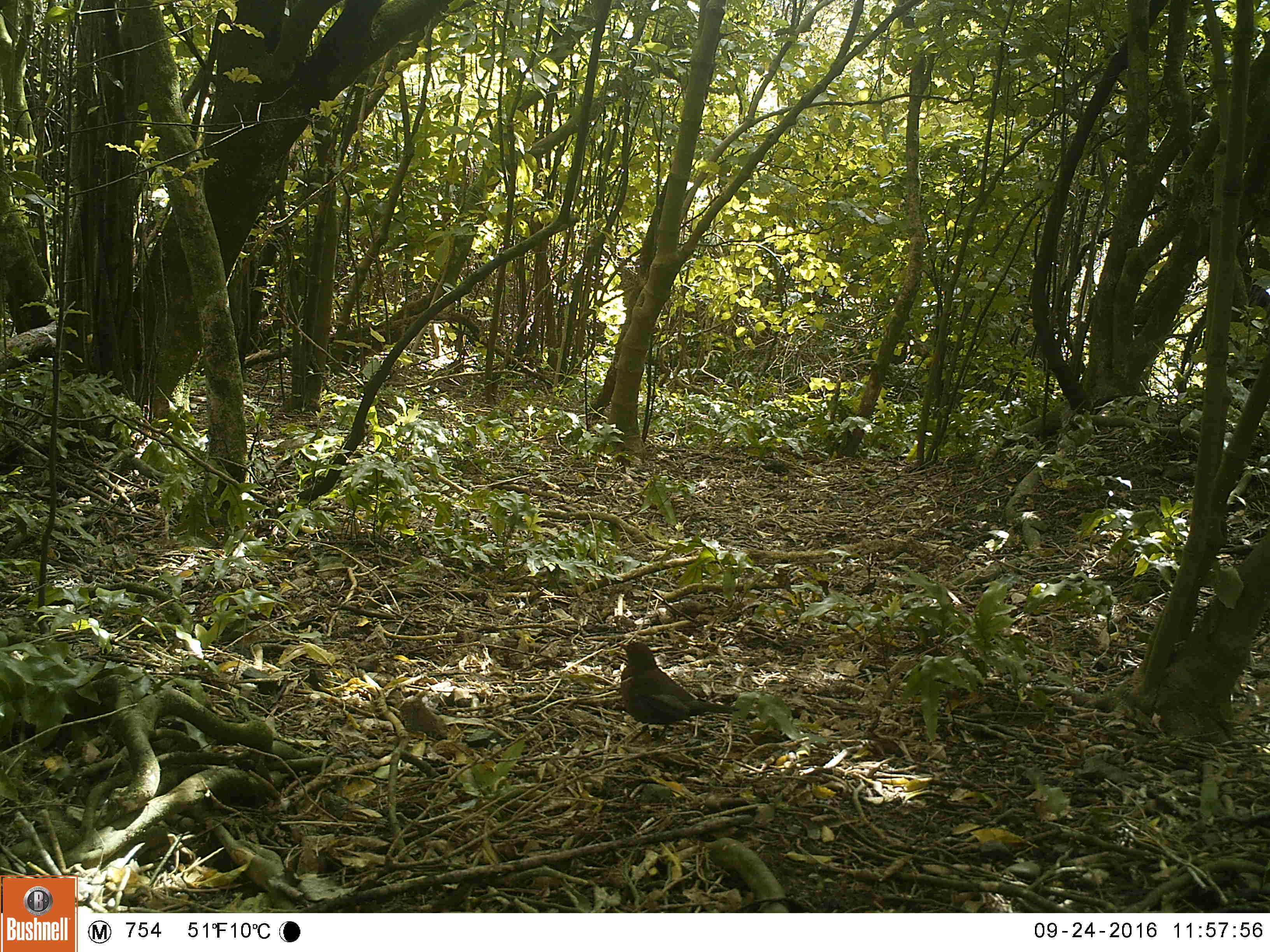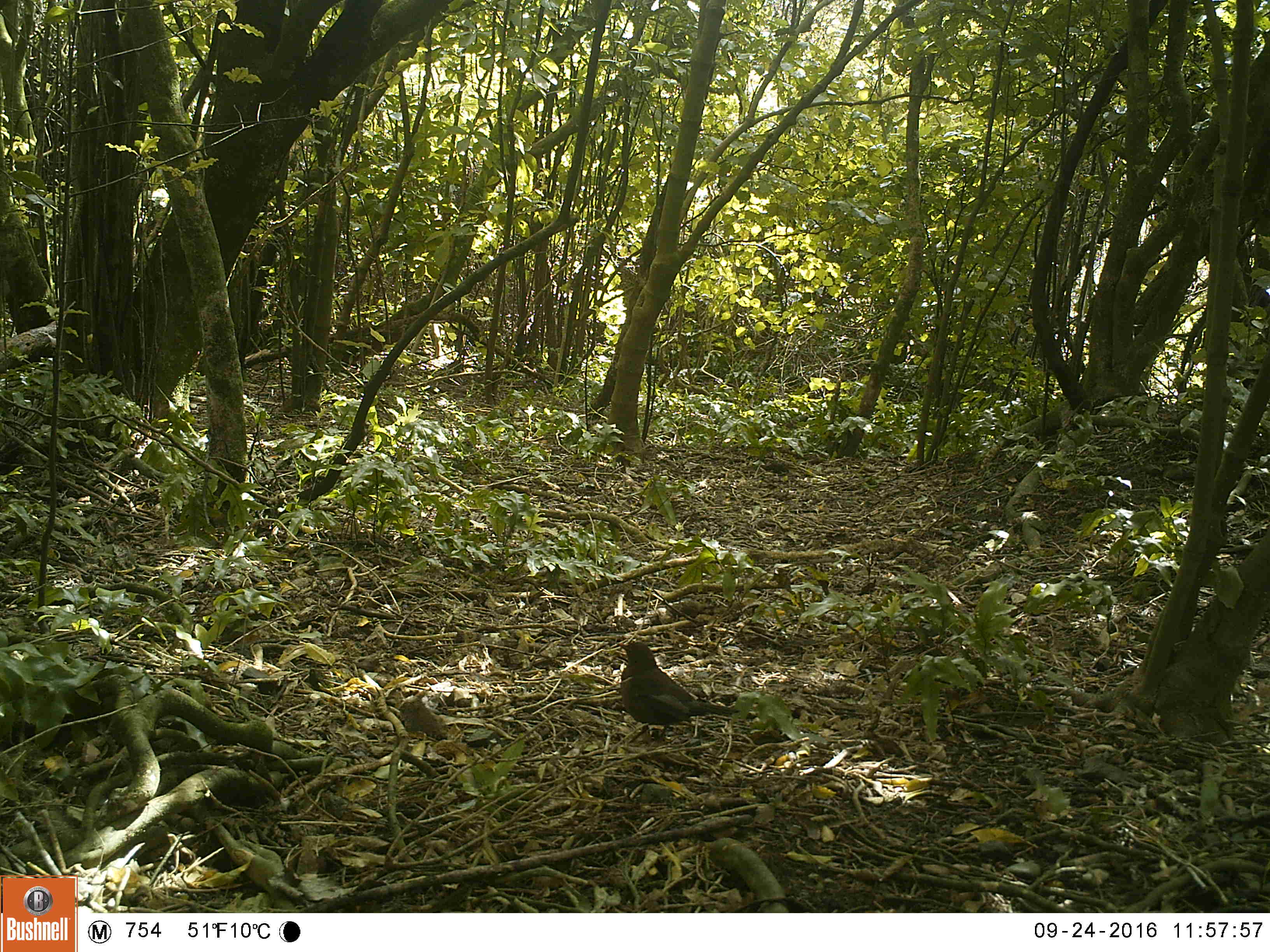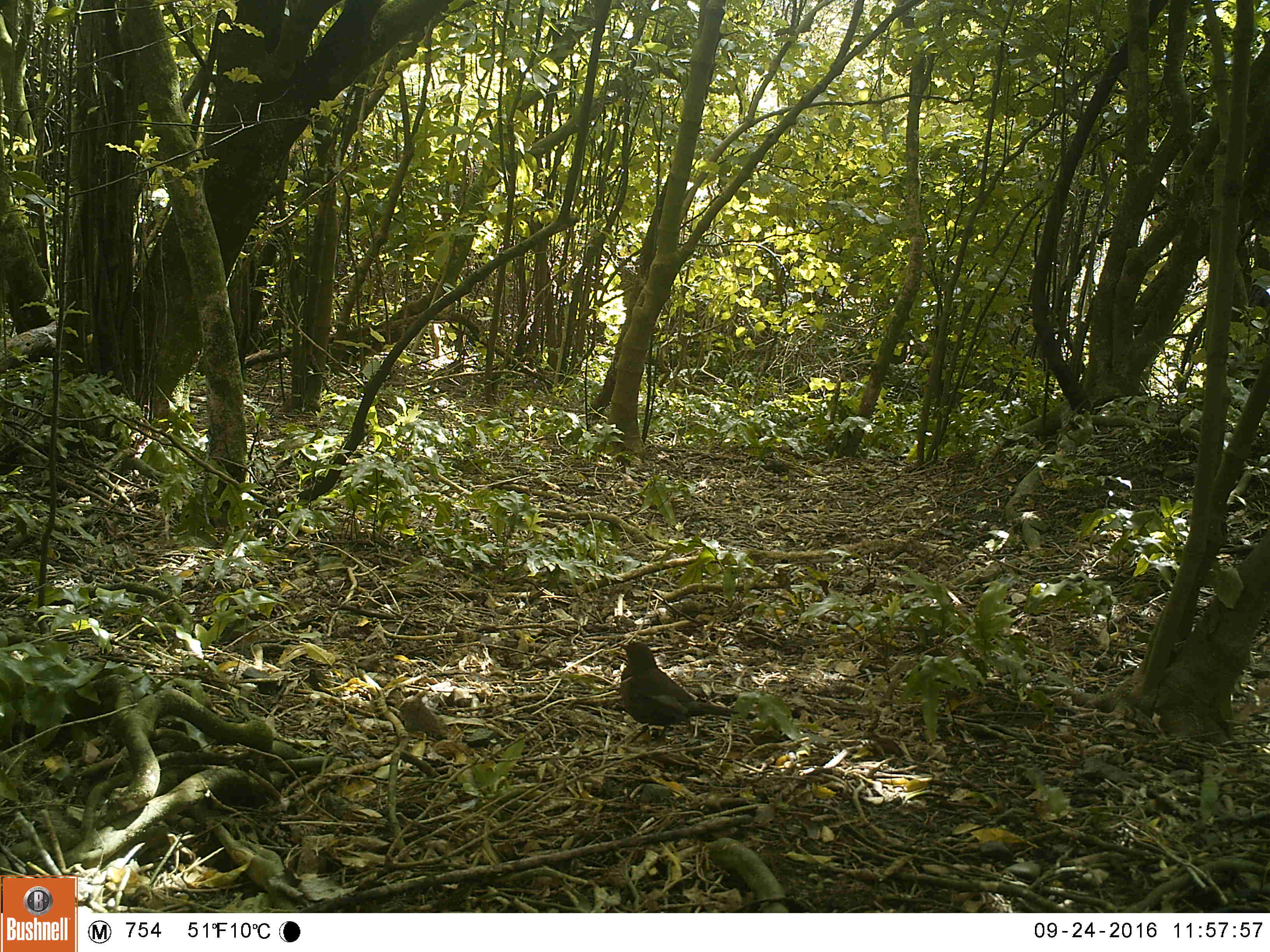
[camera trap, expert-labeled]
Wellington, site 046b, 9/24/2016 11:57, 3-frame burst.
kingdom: Animalia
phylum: Chordata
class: Aves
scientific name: Aves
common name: bird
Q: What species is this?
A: Bird (Aves).